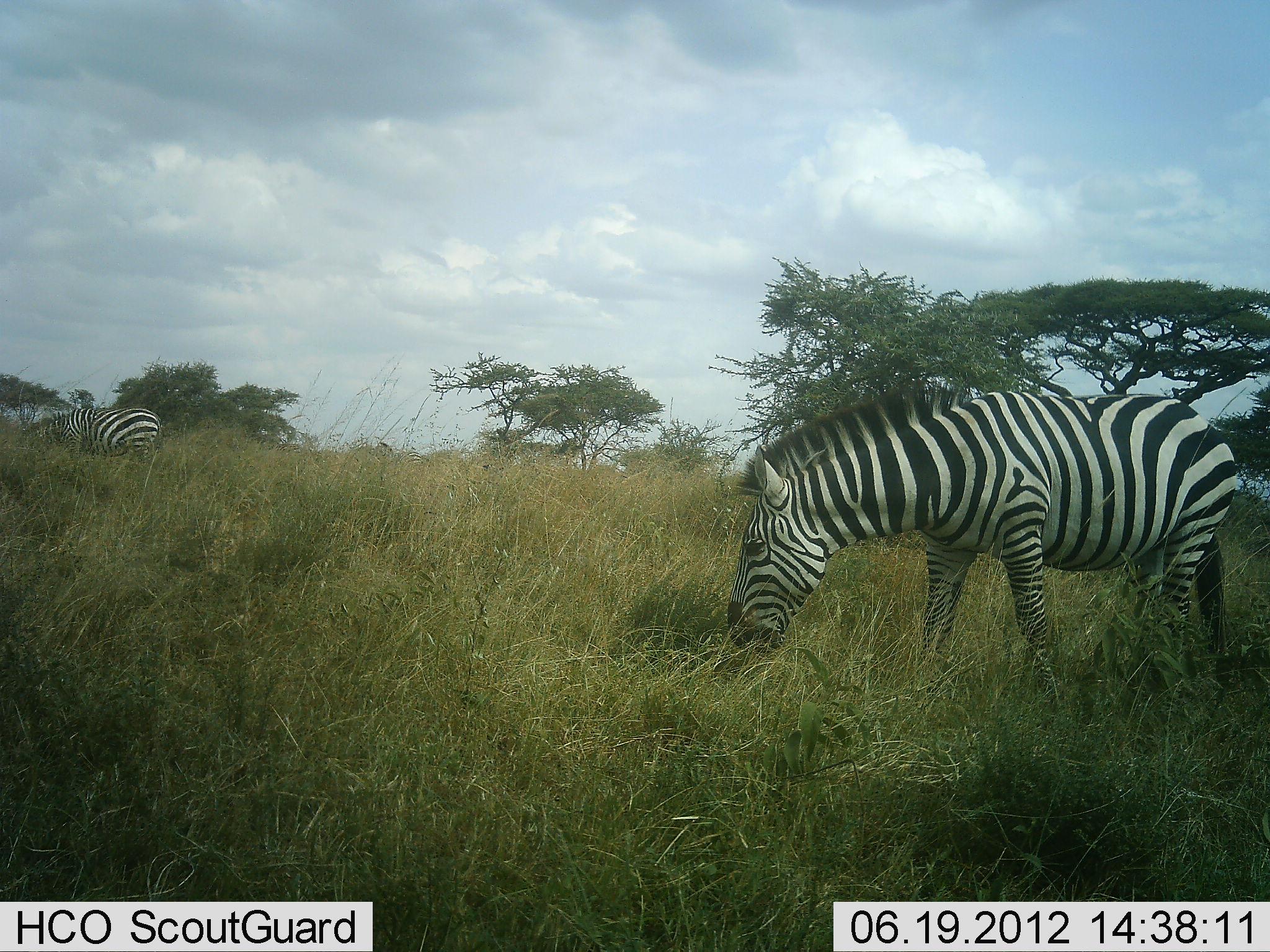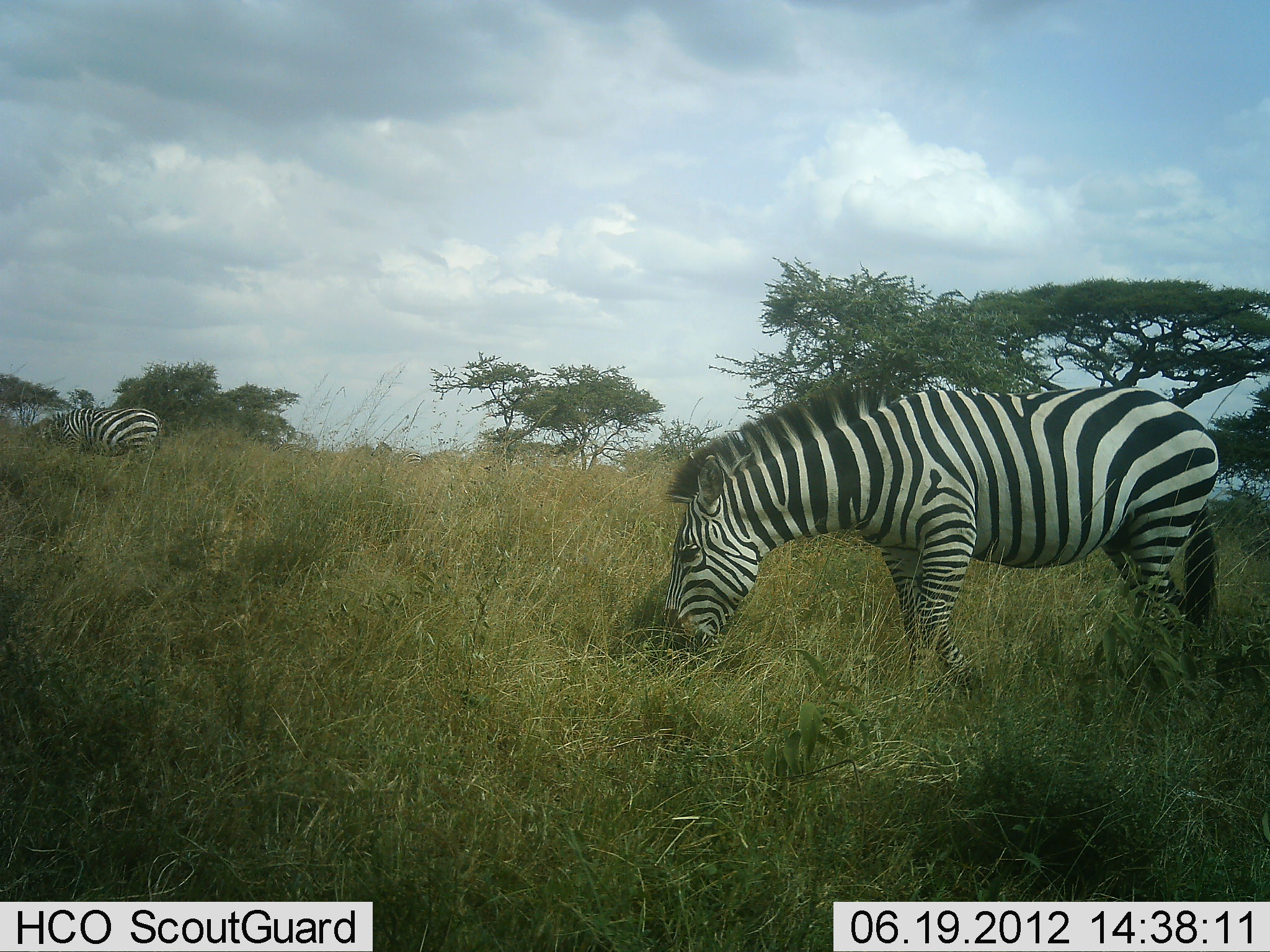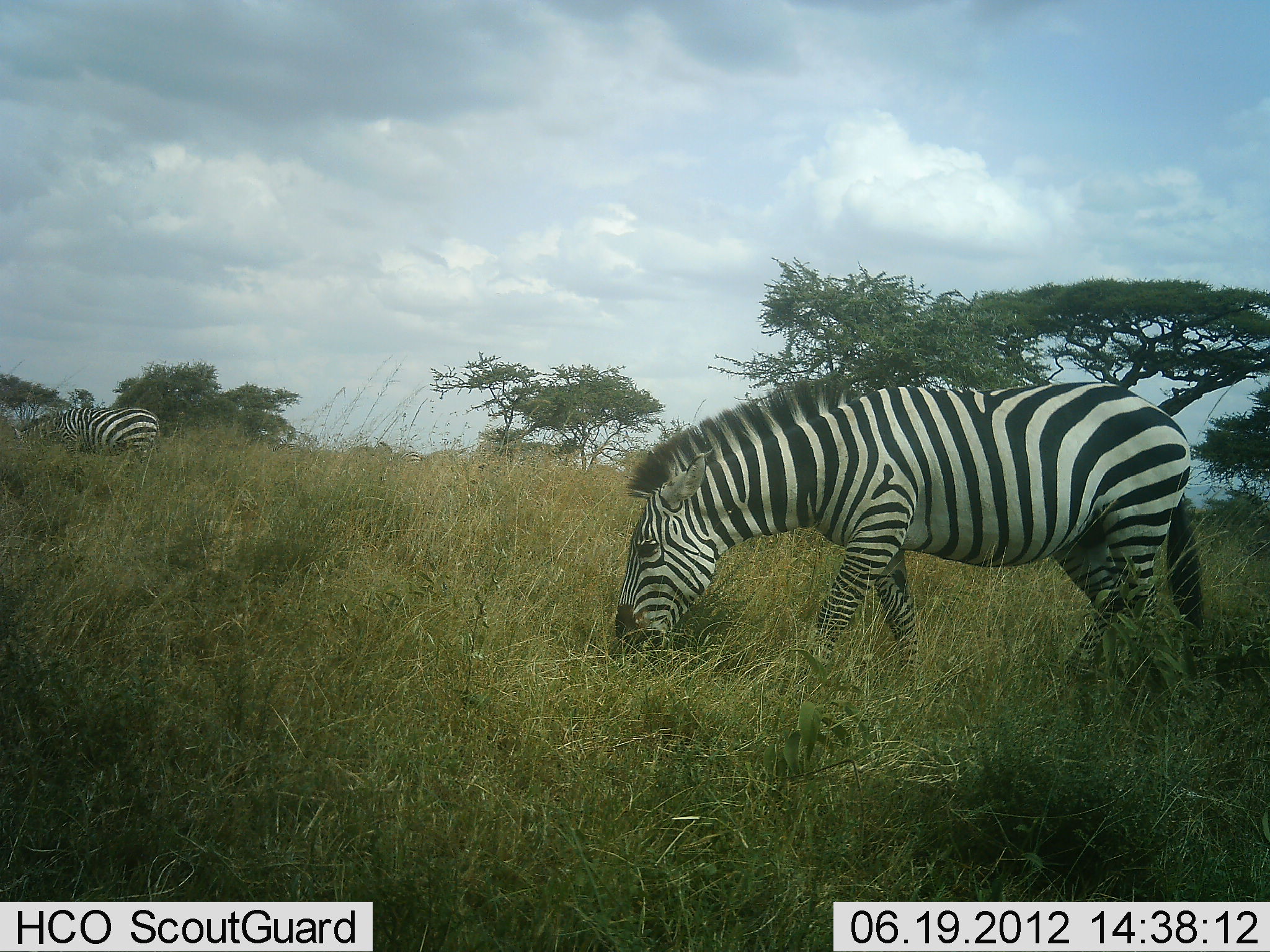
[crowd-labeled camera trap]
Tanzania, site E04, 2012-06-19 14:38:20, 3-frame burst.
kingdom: Animalia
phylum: Chordata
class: Mammalia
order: Perissodactyla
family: Equidae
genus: Equus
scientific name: Equus quagga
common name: plains zebra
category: zebra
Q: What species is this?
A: Zebra (plains zebra) (Equus quagga).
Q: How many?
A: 2.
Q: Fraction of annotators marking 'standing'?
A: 10%.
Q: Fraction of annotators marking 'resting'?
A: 0%.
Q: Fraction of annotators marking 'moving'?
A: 40%.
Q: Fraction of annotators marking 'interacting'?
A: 0%.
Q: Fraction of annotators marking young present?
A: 0%.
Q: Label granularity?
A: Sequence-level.